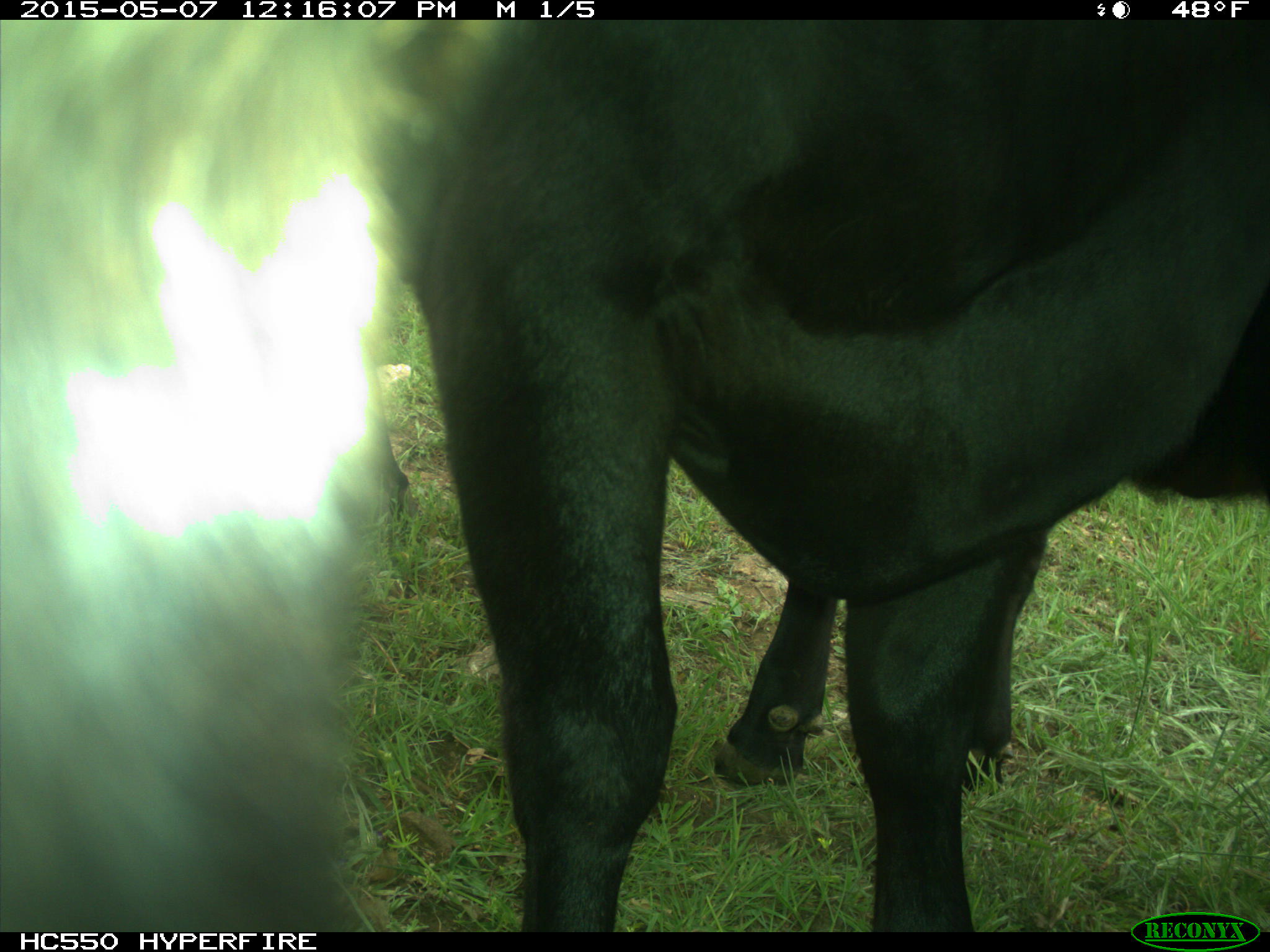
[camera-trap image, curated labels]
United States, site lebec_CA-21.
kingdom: Animalia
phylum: Chordata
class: Mammalia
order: Artiodactyla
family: Bovidae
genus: Bos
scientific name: Bos taurus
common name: domestic cow